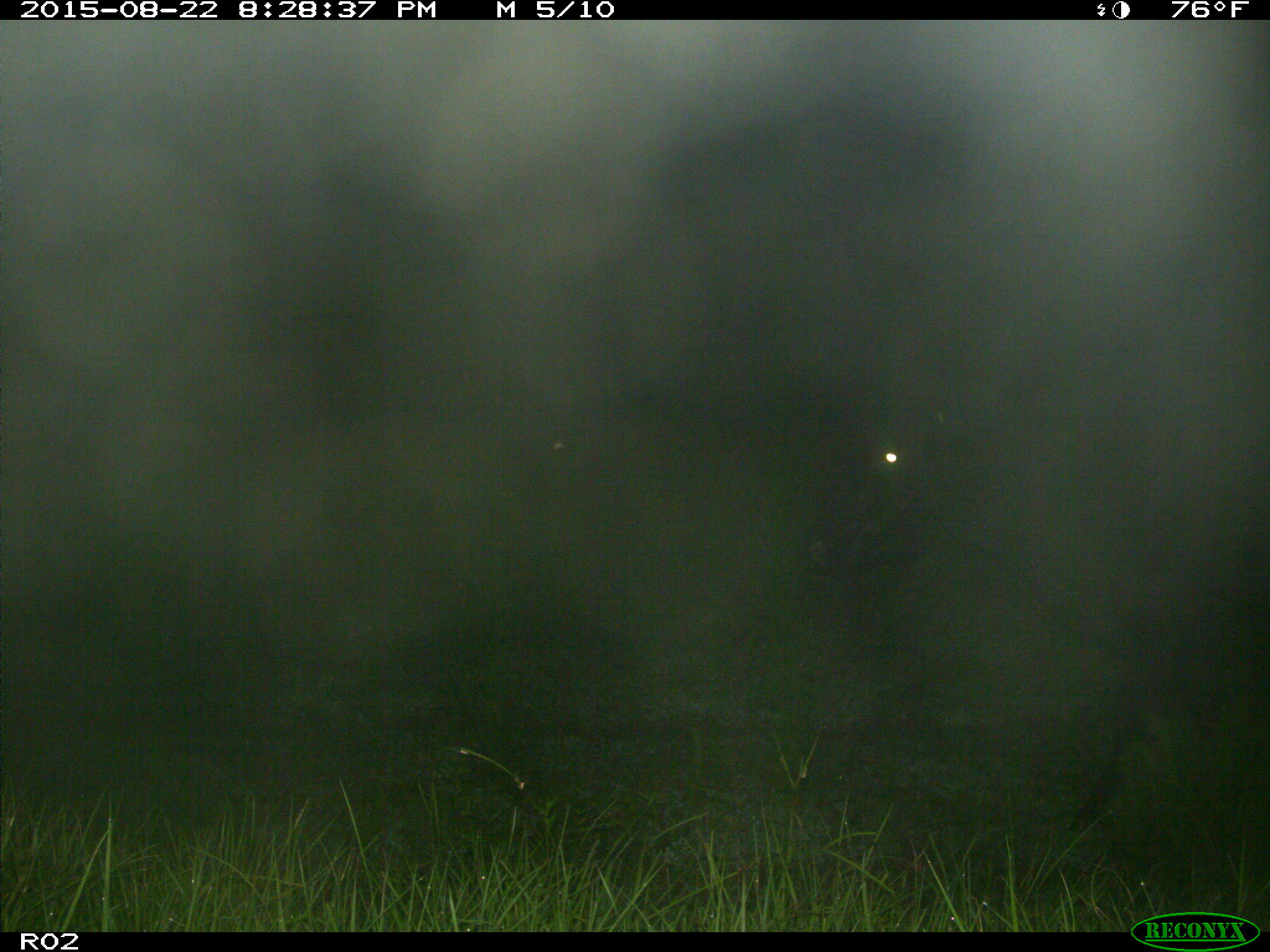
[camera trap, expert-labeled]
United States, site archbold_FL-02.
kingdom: Animalia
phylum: Chordata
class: Mammalia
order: Artiodactyla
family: Bovidae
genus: Bos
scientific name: Bos taurus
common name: domestic cow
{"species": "Bos taurus (domestic cow)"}